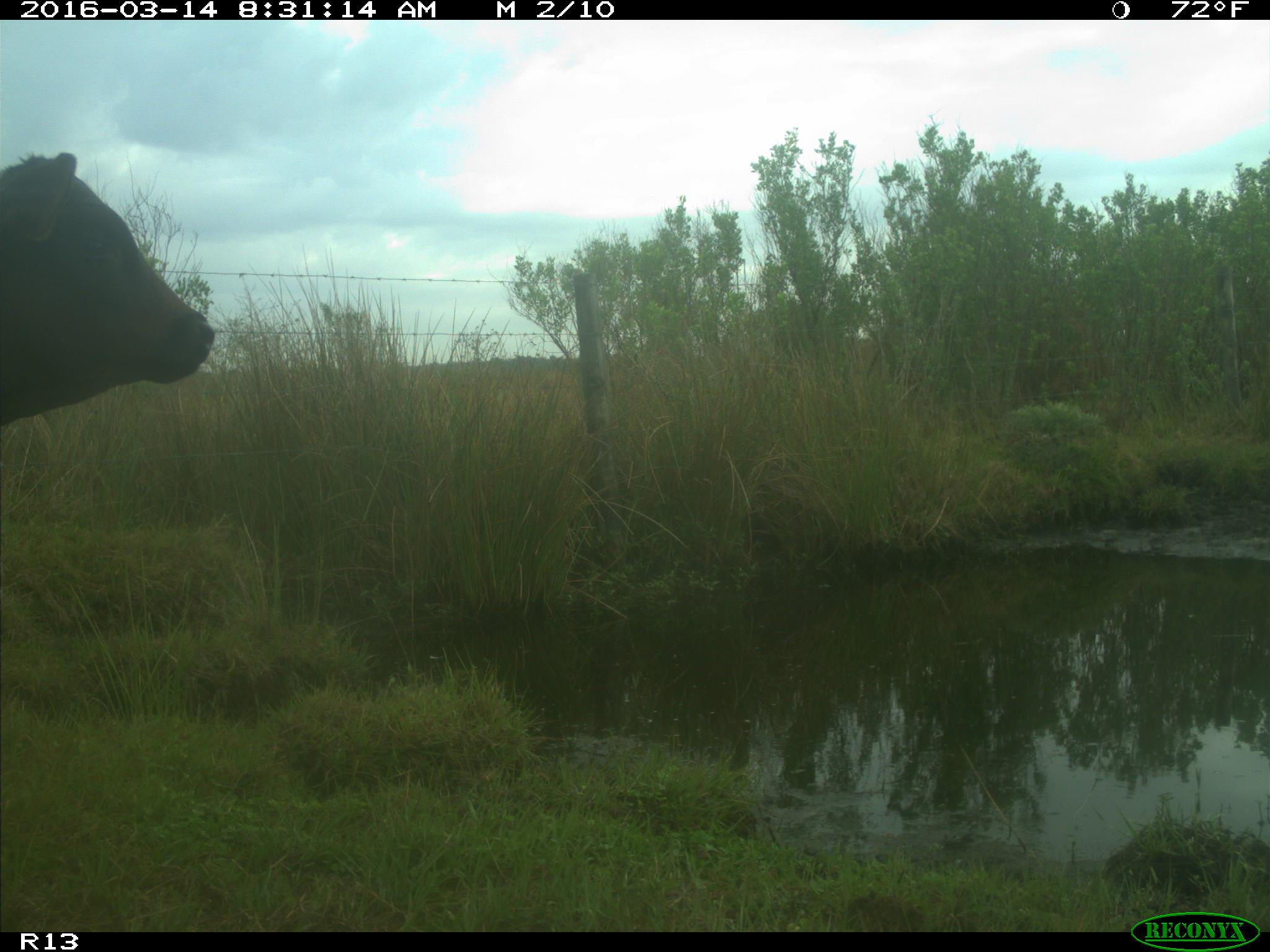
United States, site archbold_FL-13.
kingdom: Animalia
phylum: Chordata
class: Mammalia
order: Artiodactyla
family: Bovidae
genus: Bos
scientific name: Bos taurus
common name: domestic cow